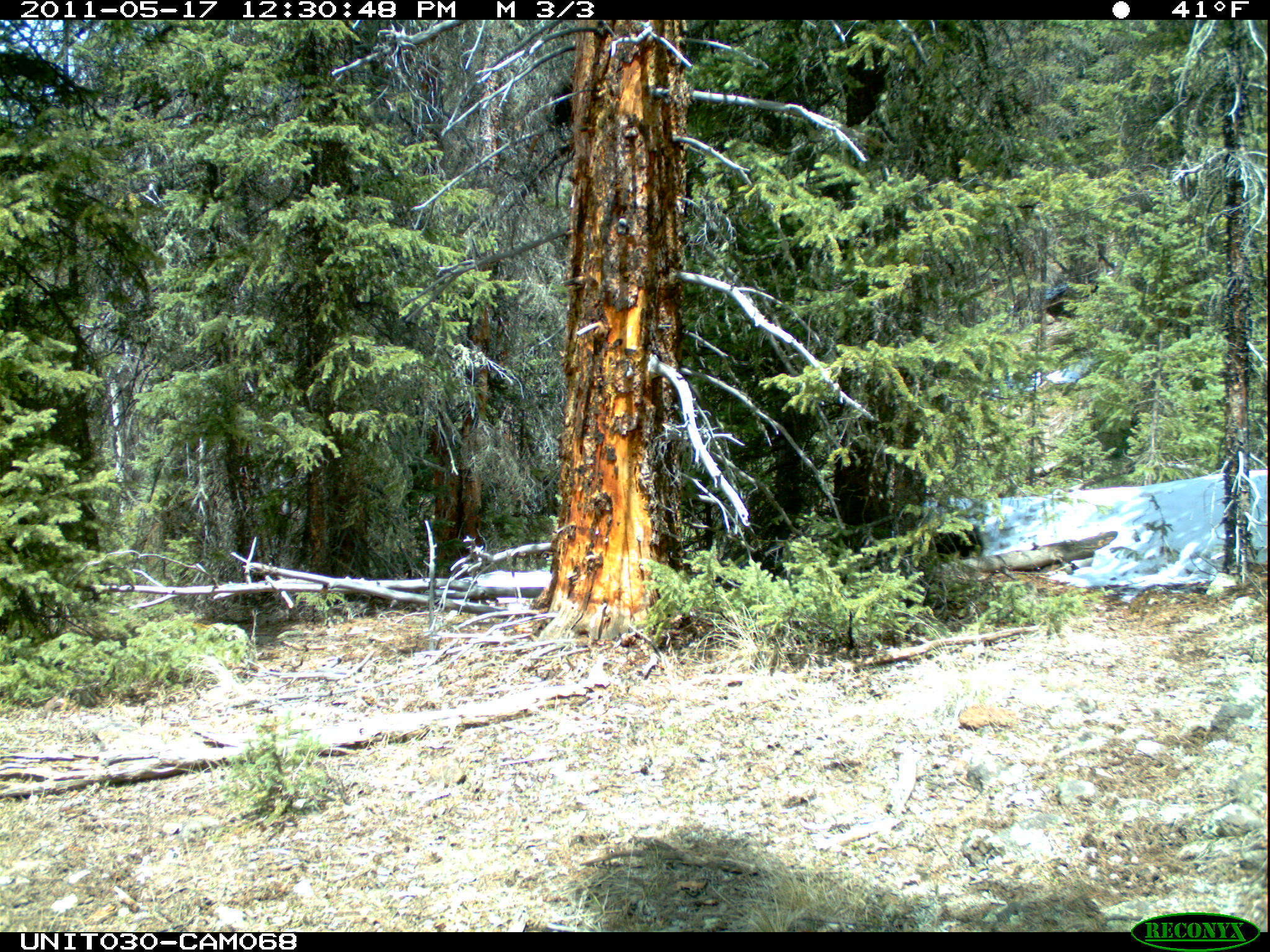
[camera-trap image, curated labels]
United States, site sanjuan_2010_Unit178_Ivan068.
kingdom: Animalia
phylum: Chordata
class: Mammalia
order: Rodentia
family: Erethizontidae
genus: Erethizon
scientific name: Erethizon dorsatum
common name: north american porcupine